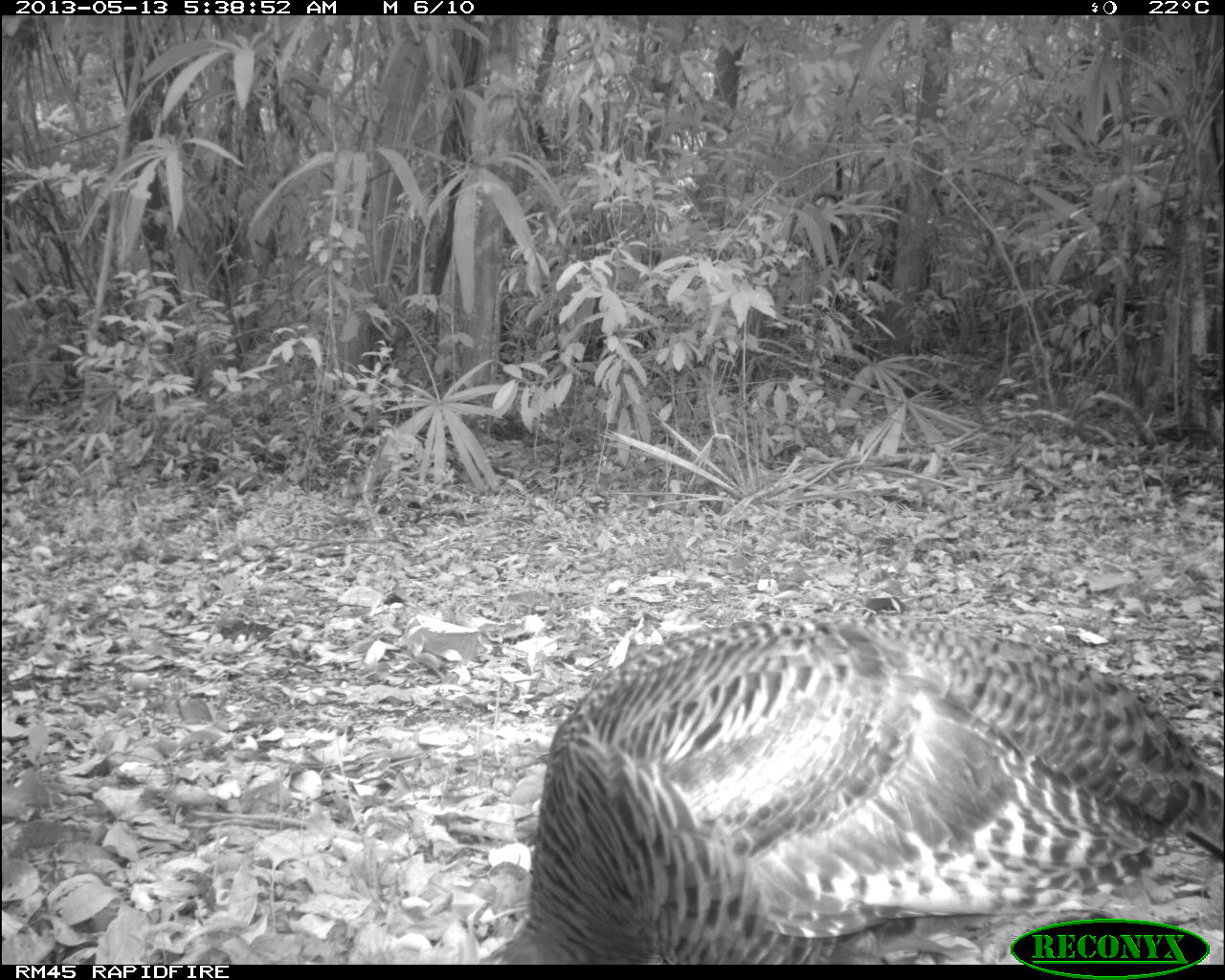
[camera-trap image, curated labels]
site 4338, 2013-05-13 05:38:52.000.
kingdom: Animalia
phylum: Chordata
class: Aves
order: Galliformes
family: Phasianidae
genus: Meleagris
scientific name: Meleagris ocellata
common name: ocellated turkey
Meleagris ocellata (ocellated turkey), count 1, sex female.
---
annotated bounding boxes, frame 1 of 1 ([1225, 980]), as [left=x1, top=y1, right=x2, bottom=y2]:
meleagris ocellata: [left=474, top=620, right=1223, bottom=964]